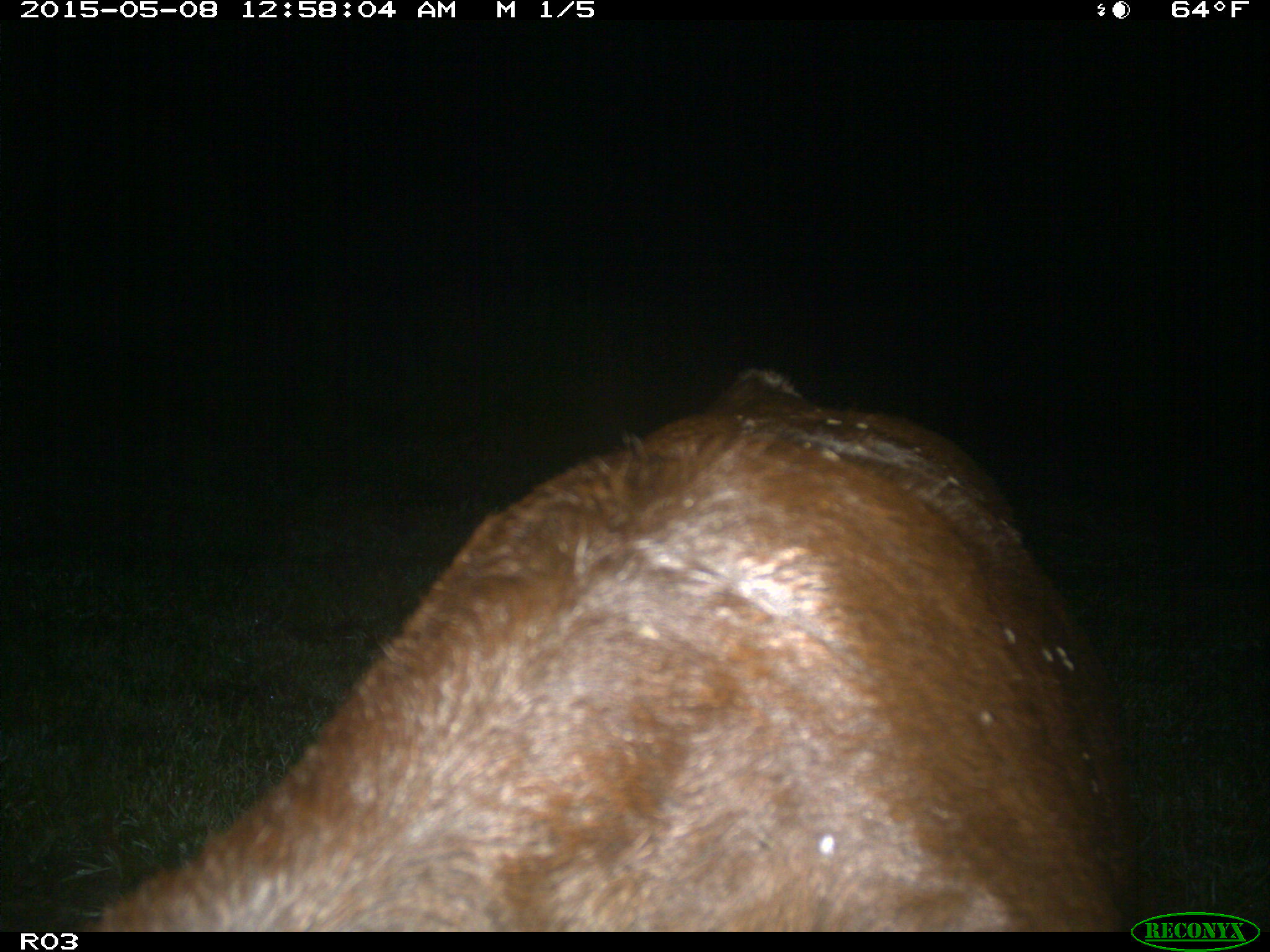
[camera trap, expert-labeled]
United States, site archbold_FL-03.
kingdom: Animalia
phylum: Chordata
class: Mammalia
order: Artiodactyla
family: Bovidae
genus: Bos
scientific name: Bos taurus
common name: domestic cow